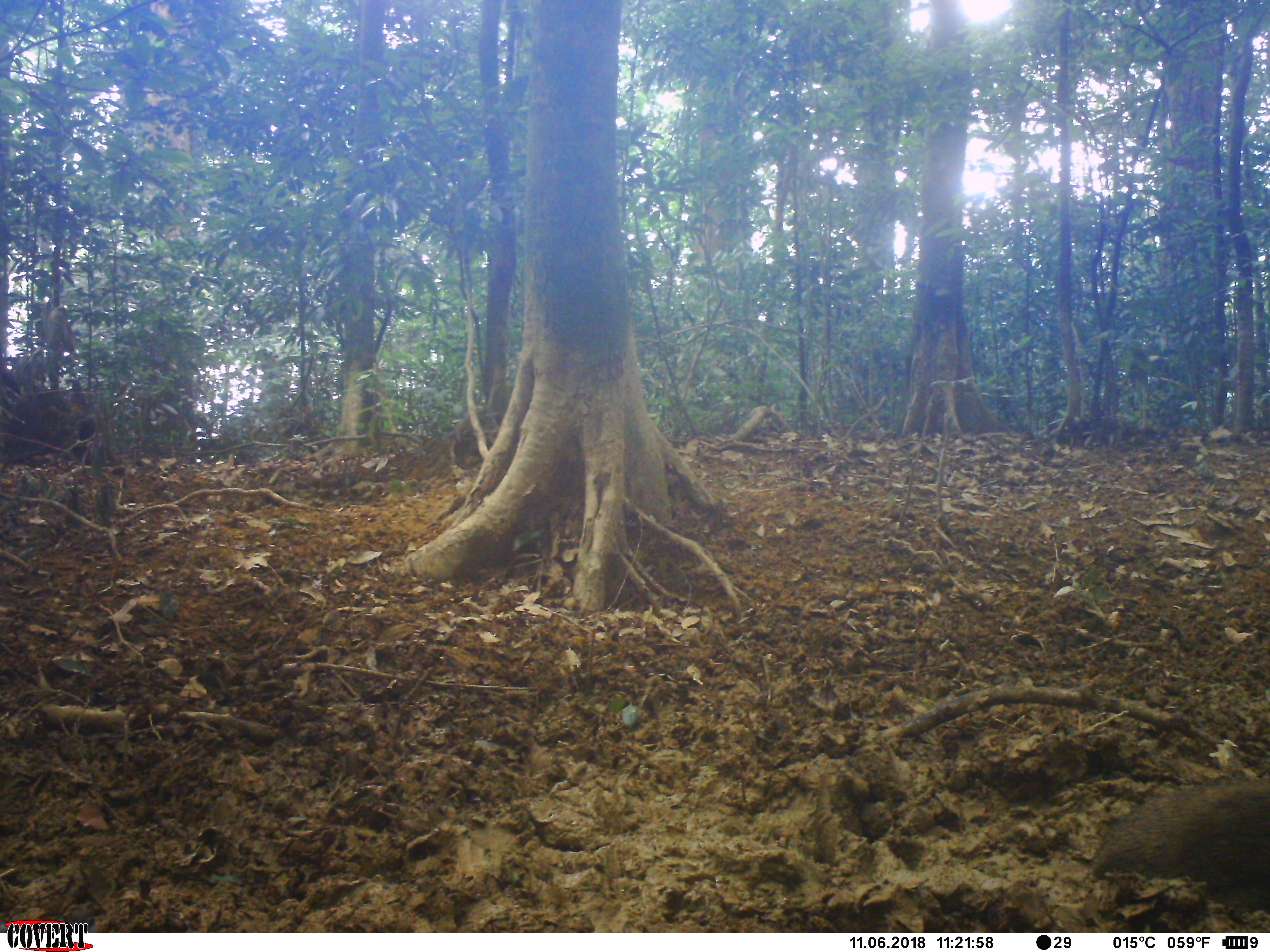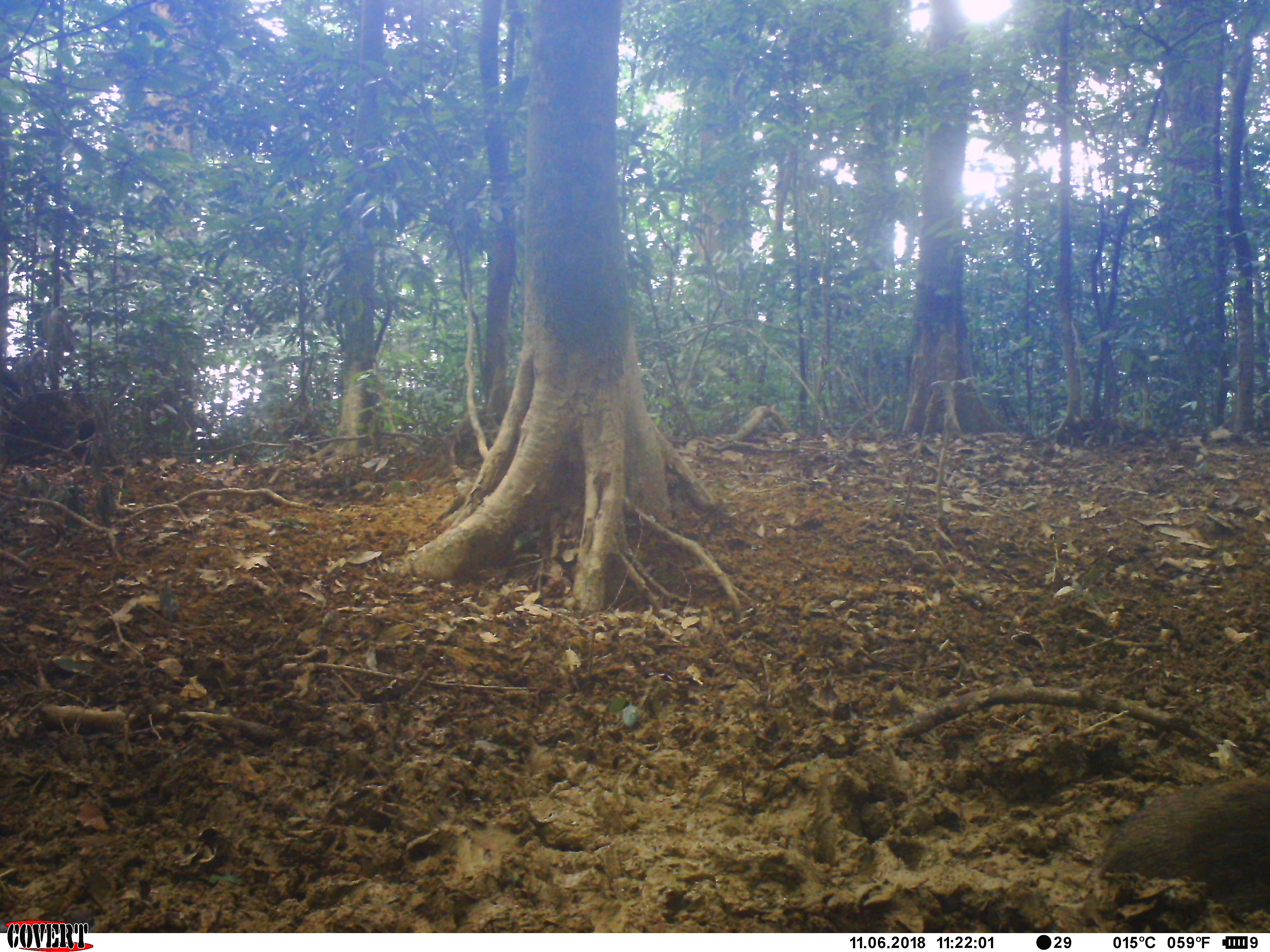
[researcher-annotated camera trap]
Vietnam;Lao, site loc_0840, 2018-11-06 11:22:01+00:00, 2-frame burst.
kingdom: Animalia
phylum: Chordata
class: Mammalia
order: Artiodactyla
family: Suidae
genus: Sus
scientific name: Sus scrofa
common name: eurasian wild pig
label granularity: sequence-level